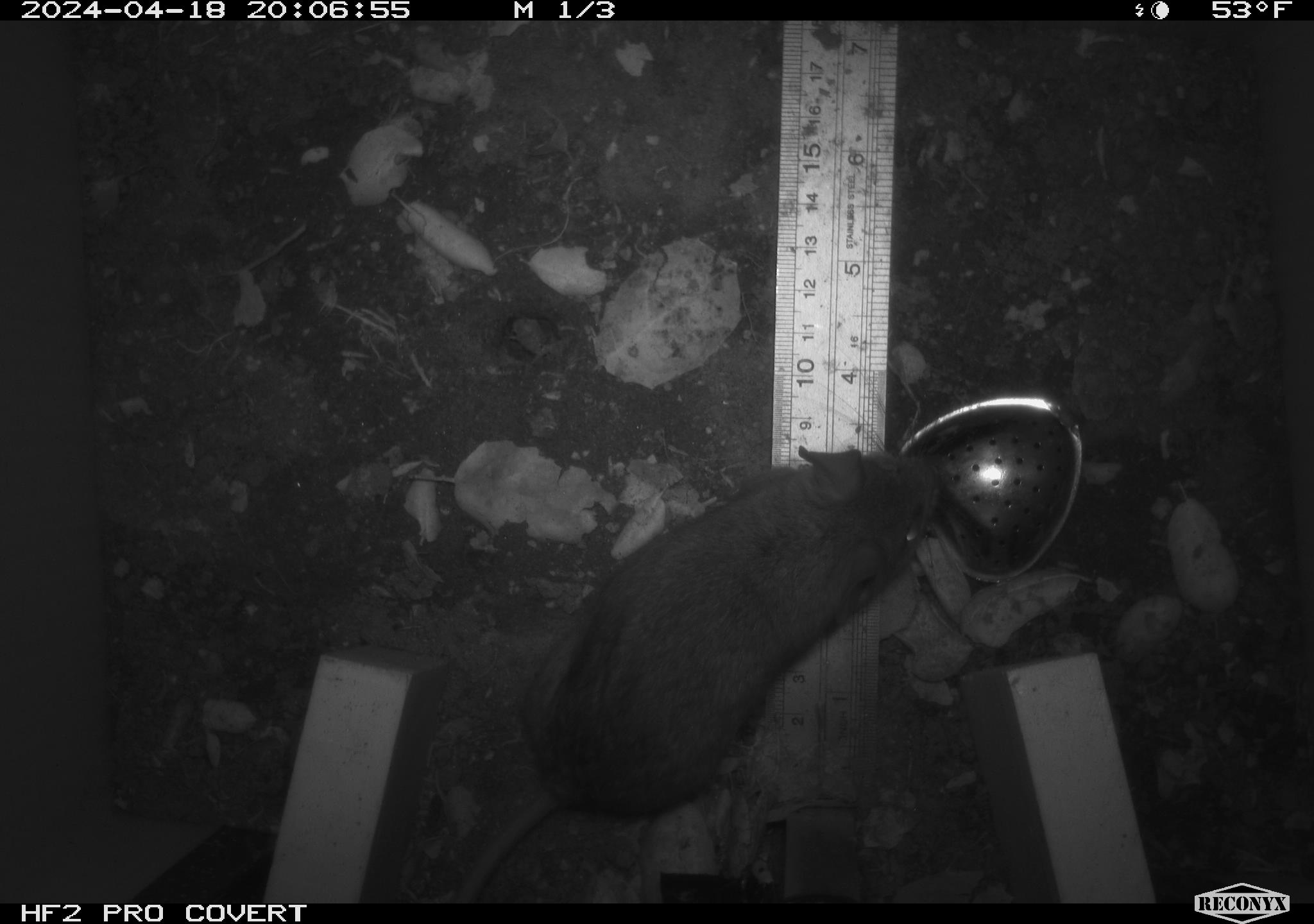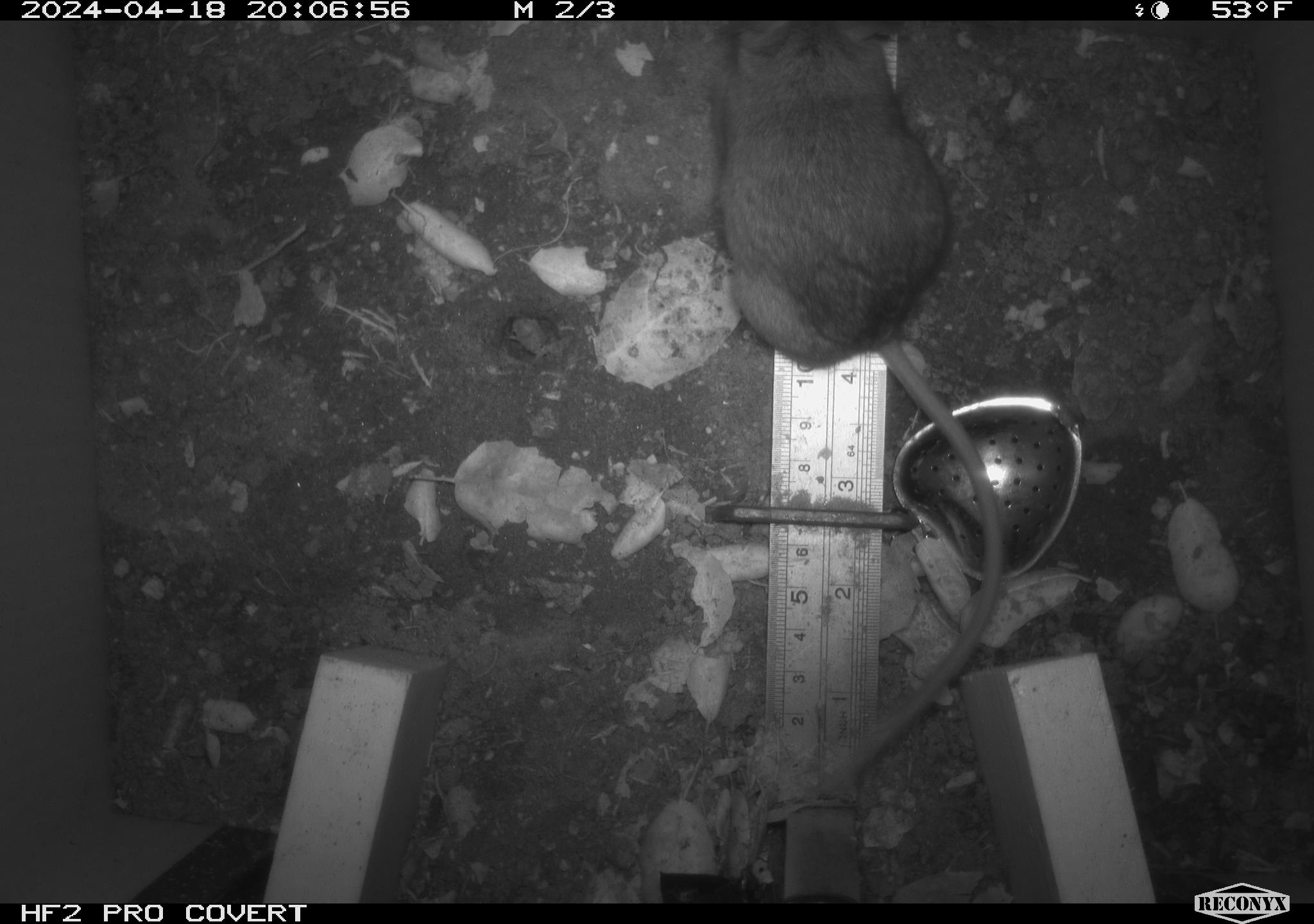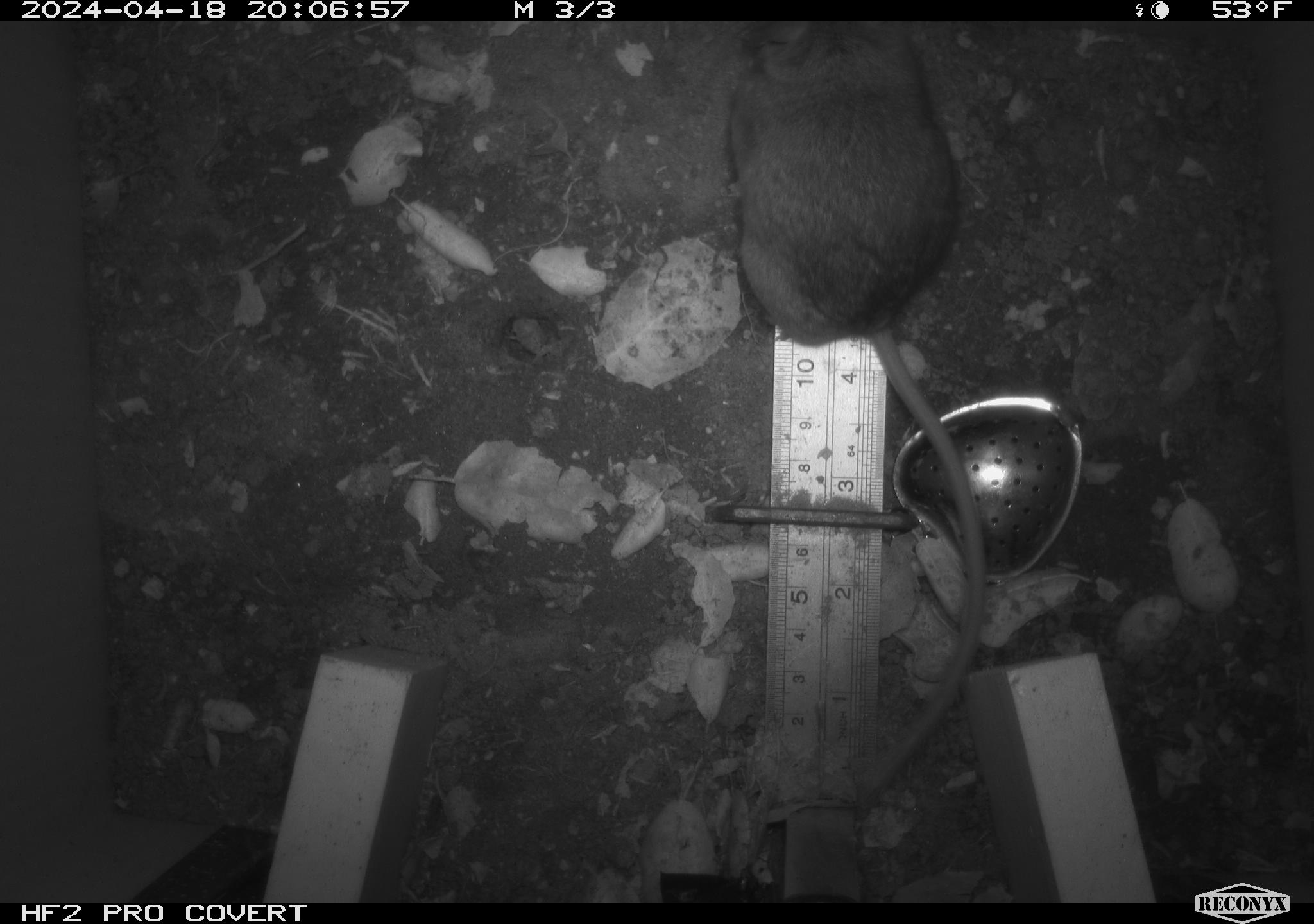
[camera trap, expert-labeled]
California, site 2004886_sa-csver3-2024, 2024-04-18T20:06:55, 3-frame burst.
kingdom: Animalia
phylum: Chordata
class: Mammalia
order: Rodentia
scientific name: Rodentia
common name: rodent